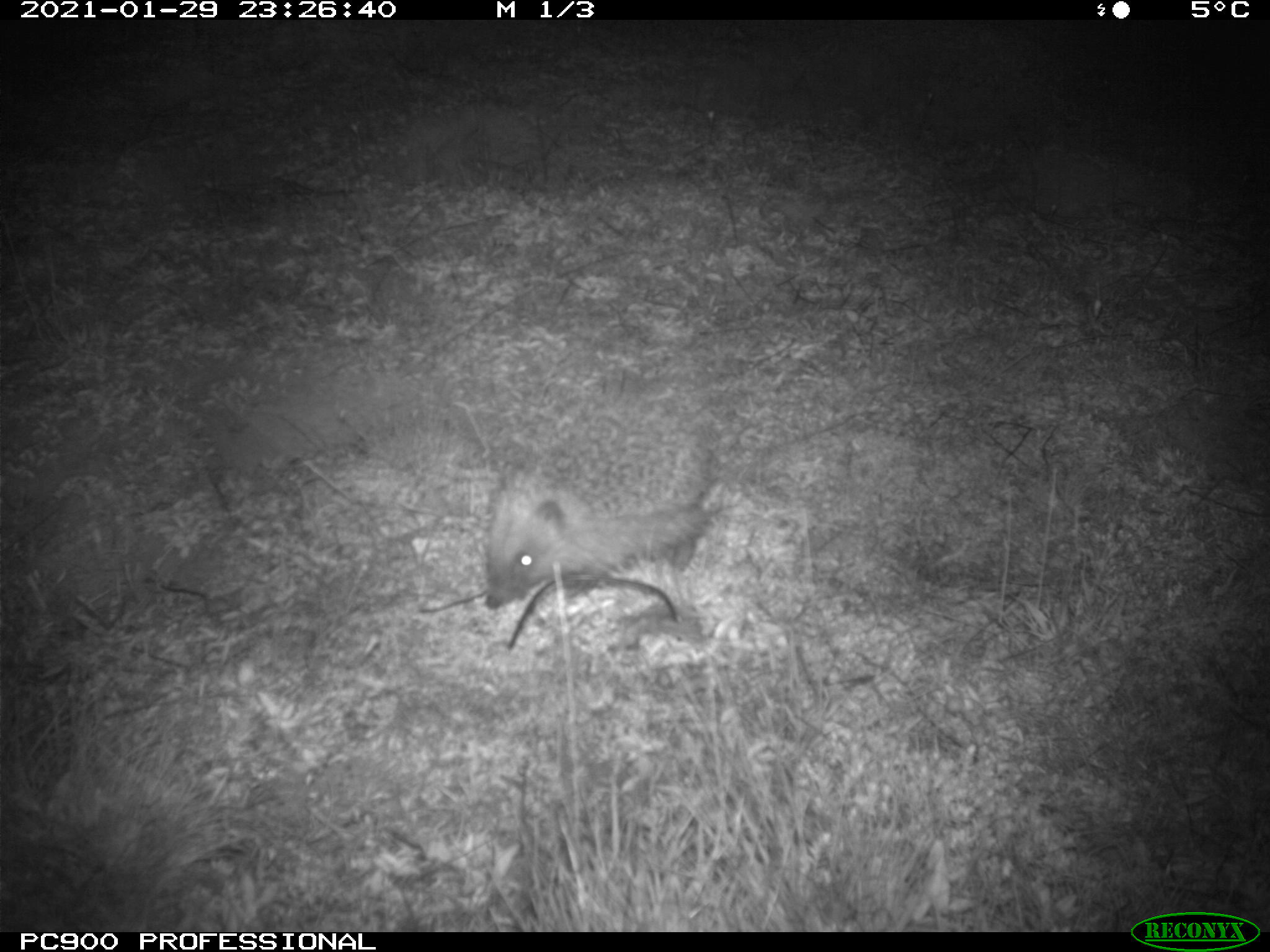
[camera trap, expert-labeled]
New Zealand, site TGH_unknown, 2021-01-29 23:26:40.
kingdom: Animalia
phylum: Chordata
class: Mammalia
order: Eulipotyphla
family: Erinaceidae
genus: Erinaceus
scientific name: Erinaceus europaeus europaeus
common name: european hedgehog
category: hedgehog